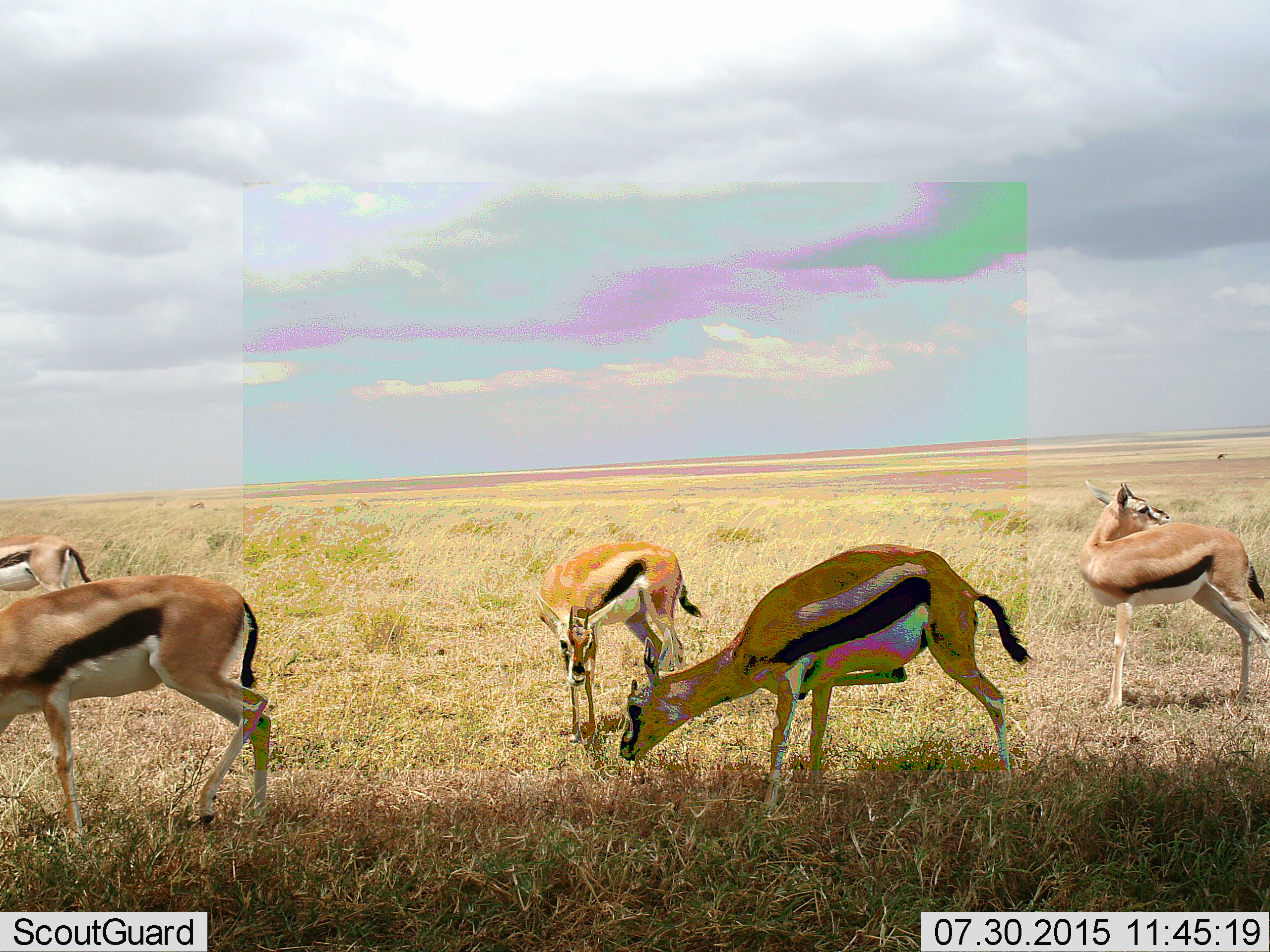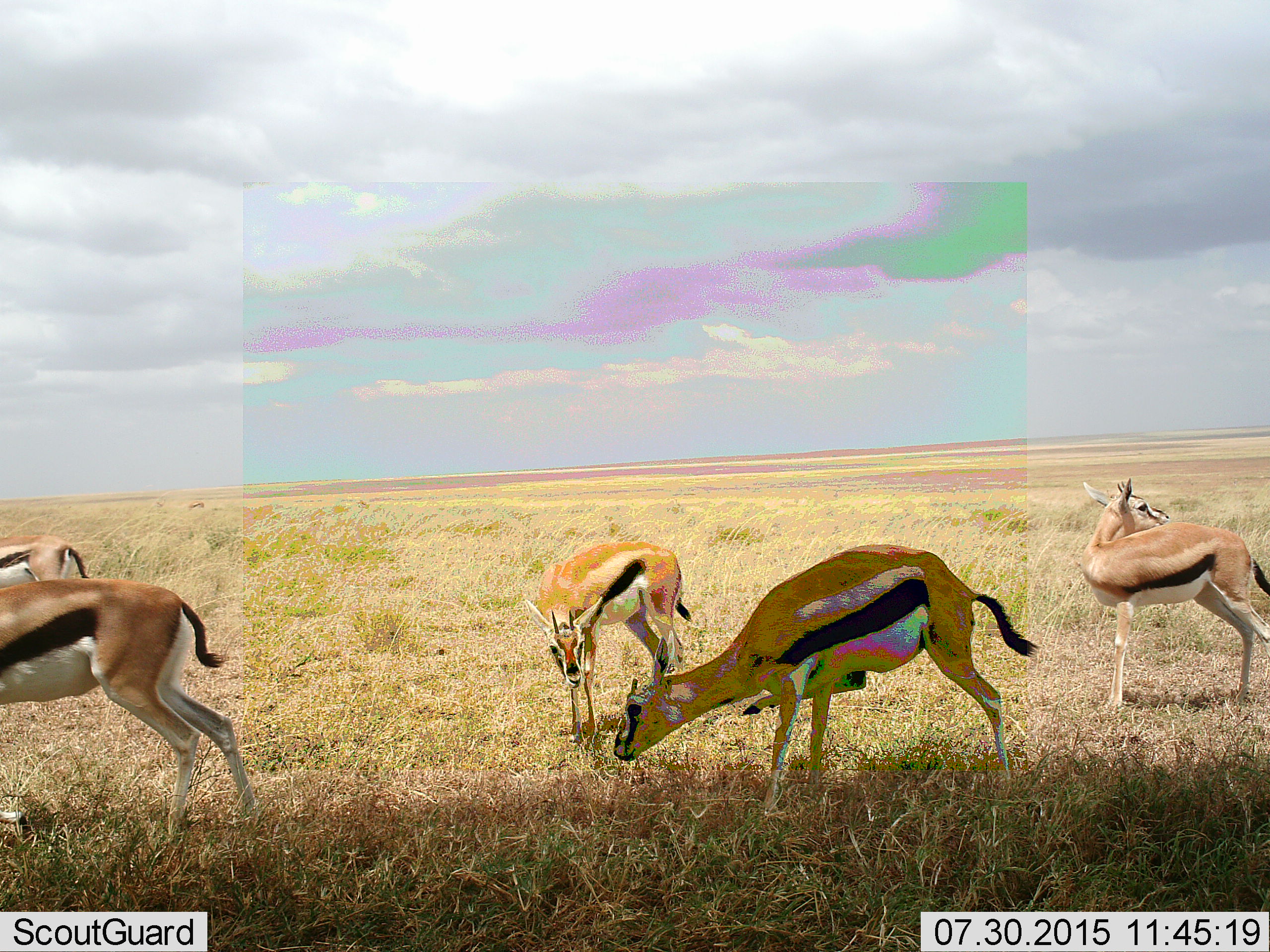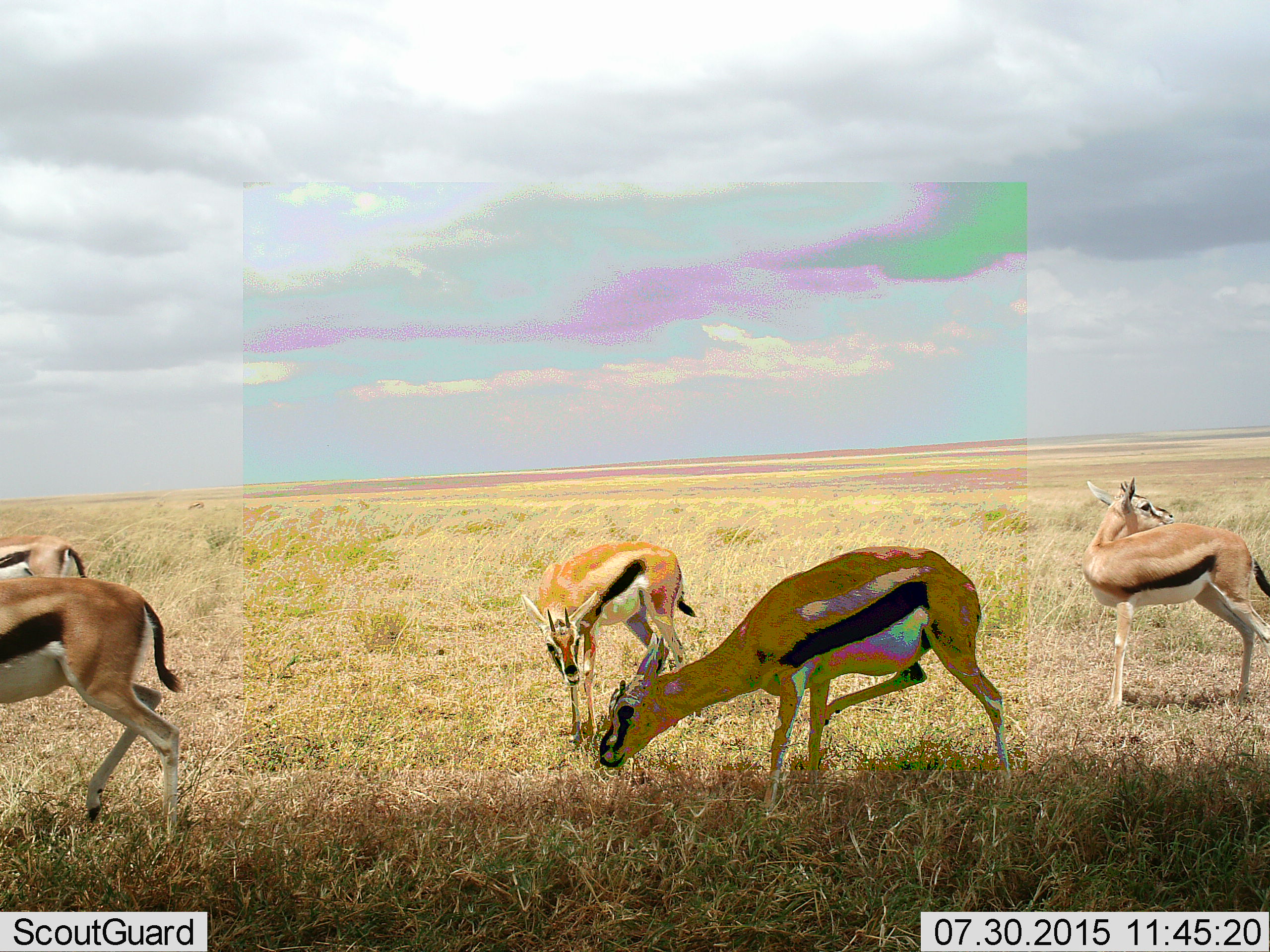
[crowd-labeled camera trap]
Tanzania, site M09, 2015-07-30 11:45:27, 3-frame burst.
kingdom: Animalia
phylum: Chordata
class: Mammalia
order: Artiodactyla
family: Bovidae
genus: Eudorcas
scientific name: Eudorcas thomsonii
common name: thomson's gazelle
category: gazellethomsons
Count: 6.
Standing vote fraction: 89%.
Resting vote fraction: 0%.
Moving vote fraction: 67%.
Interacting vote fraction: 0%.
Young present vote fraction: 22%.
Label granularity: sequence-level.